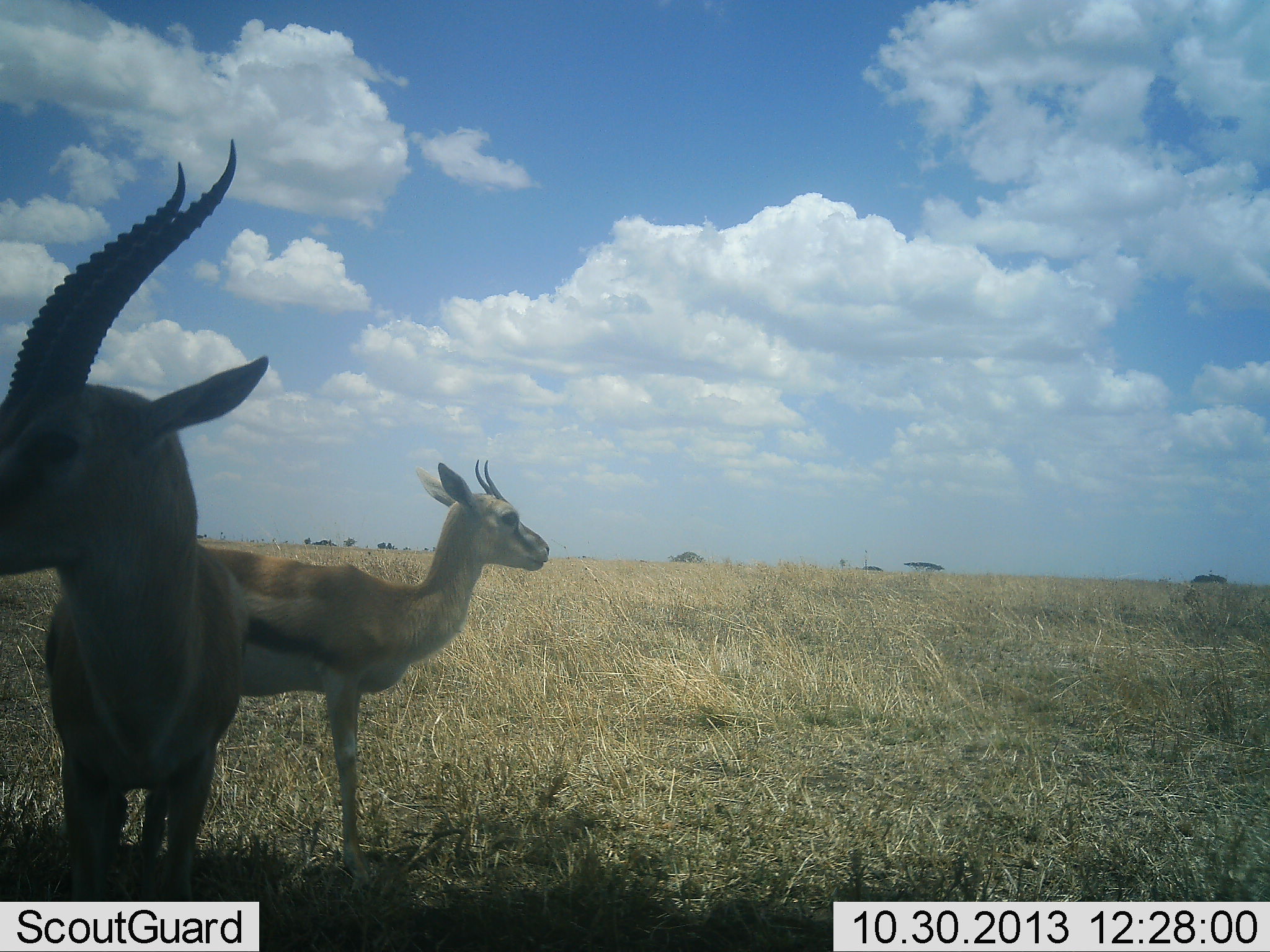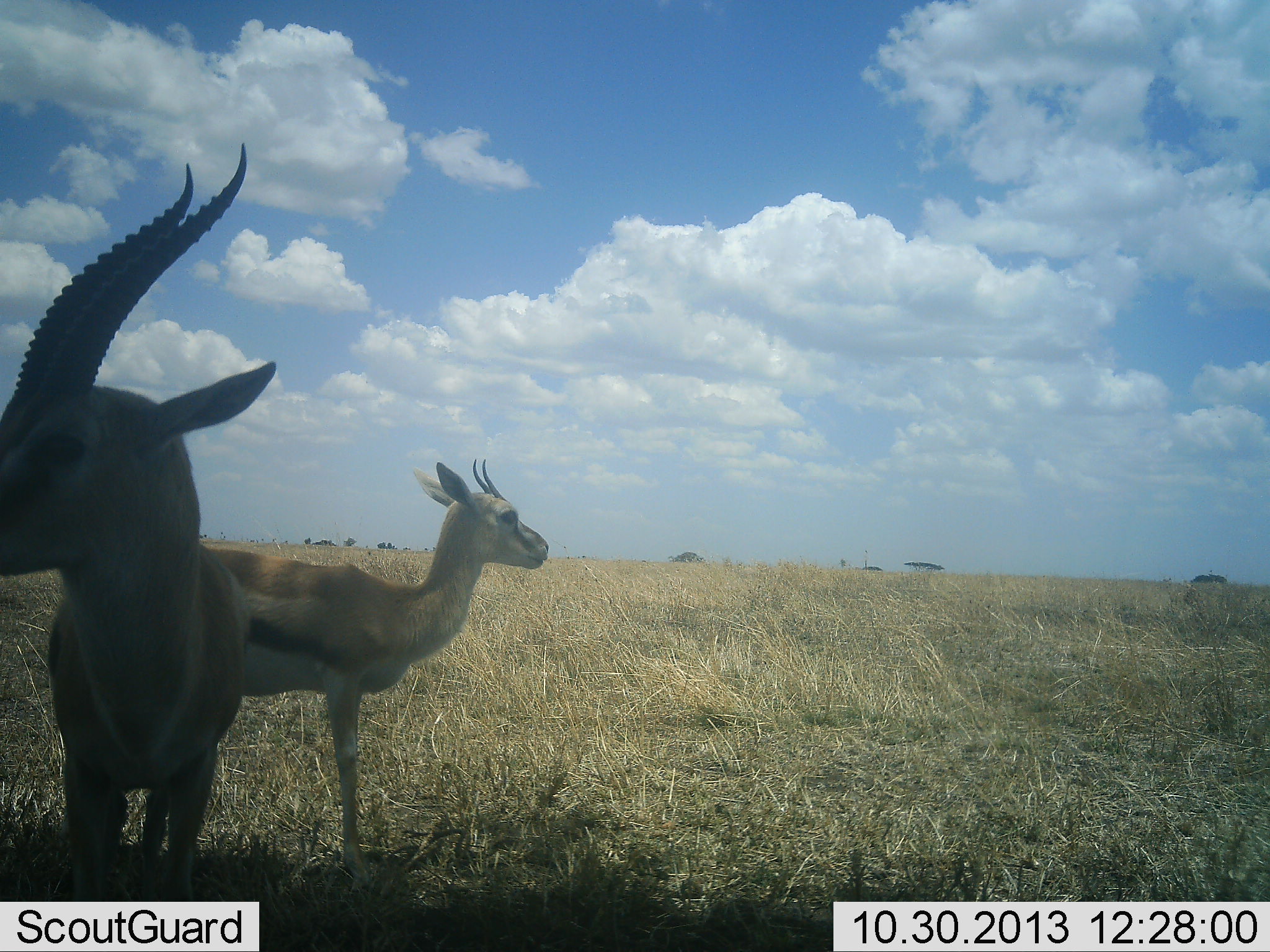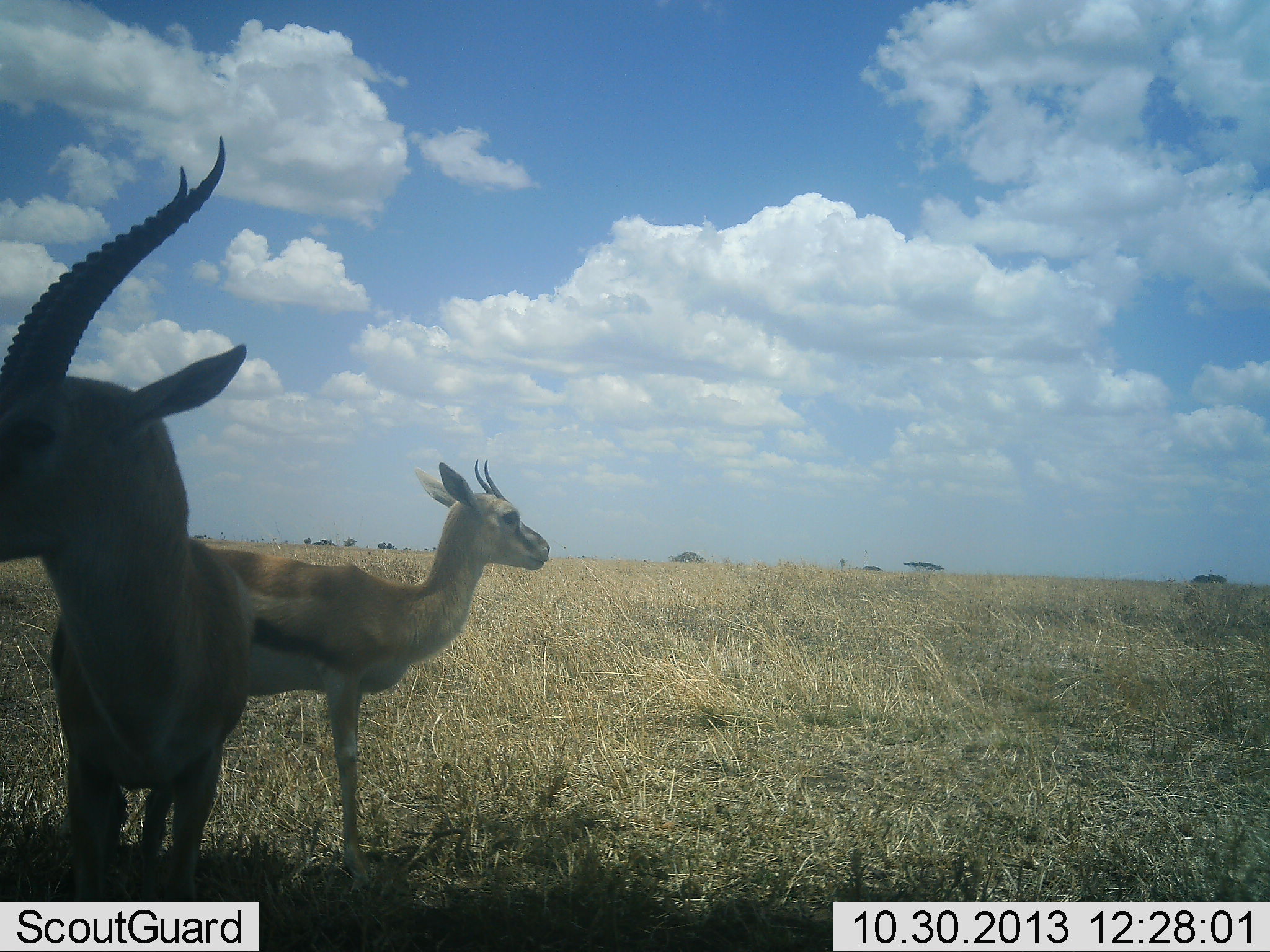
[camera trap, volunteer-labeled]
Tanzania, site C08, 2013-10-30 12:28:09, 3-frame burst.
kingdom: Animalia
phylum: Chordata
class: Mammalia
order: Artiodactyla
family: Bovidae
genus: Eudorcas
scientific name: Eudorcas thomsonii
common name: thomson's gazelle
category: gazellethomsons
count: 2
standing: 94%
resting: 0%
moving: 6%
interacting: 6%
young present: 0%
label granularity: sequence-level